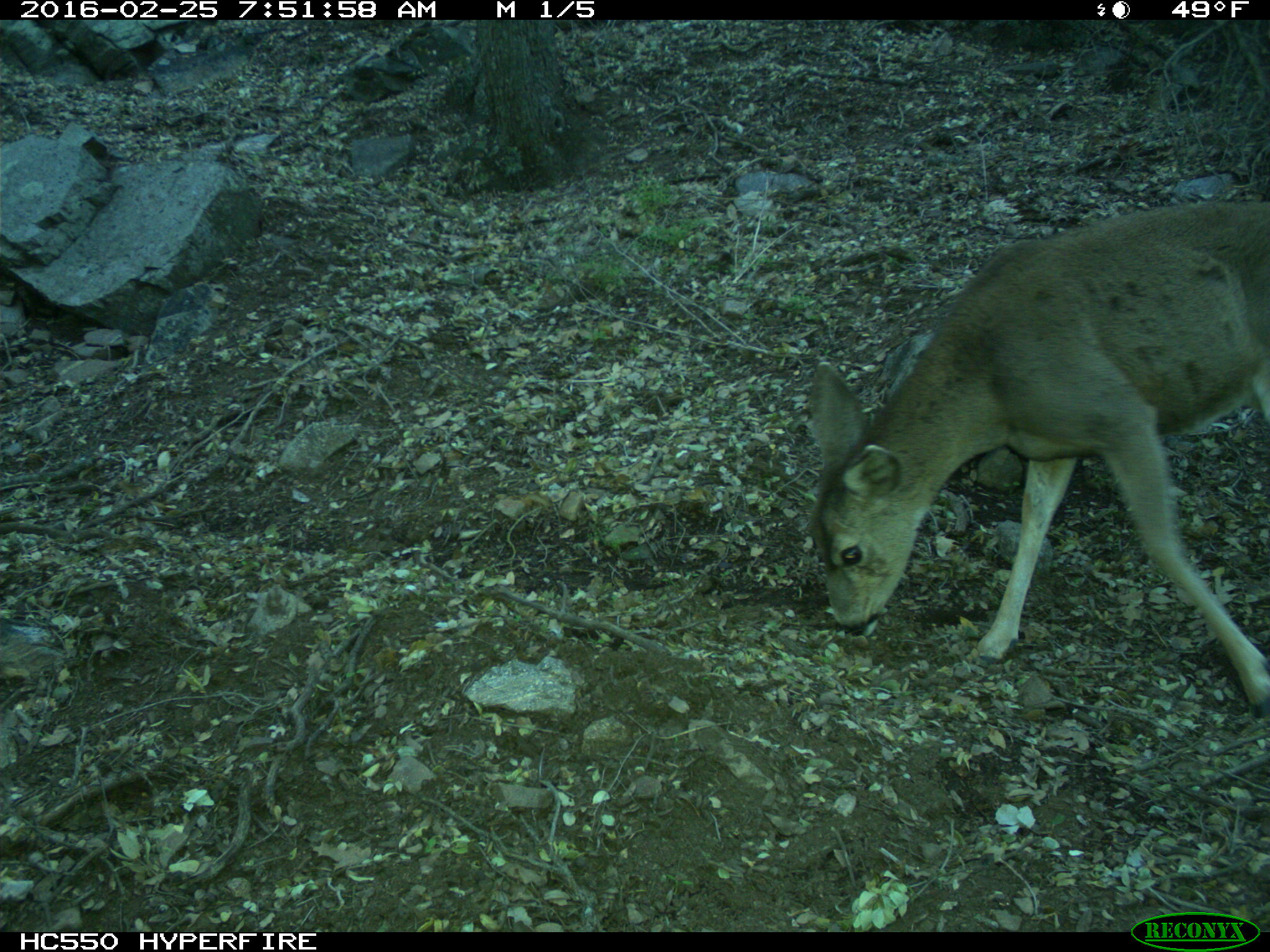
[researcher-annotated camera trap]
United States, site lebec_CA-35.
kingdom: Animalia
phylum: Chordata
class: Mammalia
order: Artiodactyla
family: Cervidae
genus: Odocoileus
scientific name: Odocoileus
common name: deer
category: unidentified deer